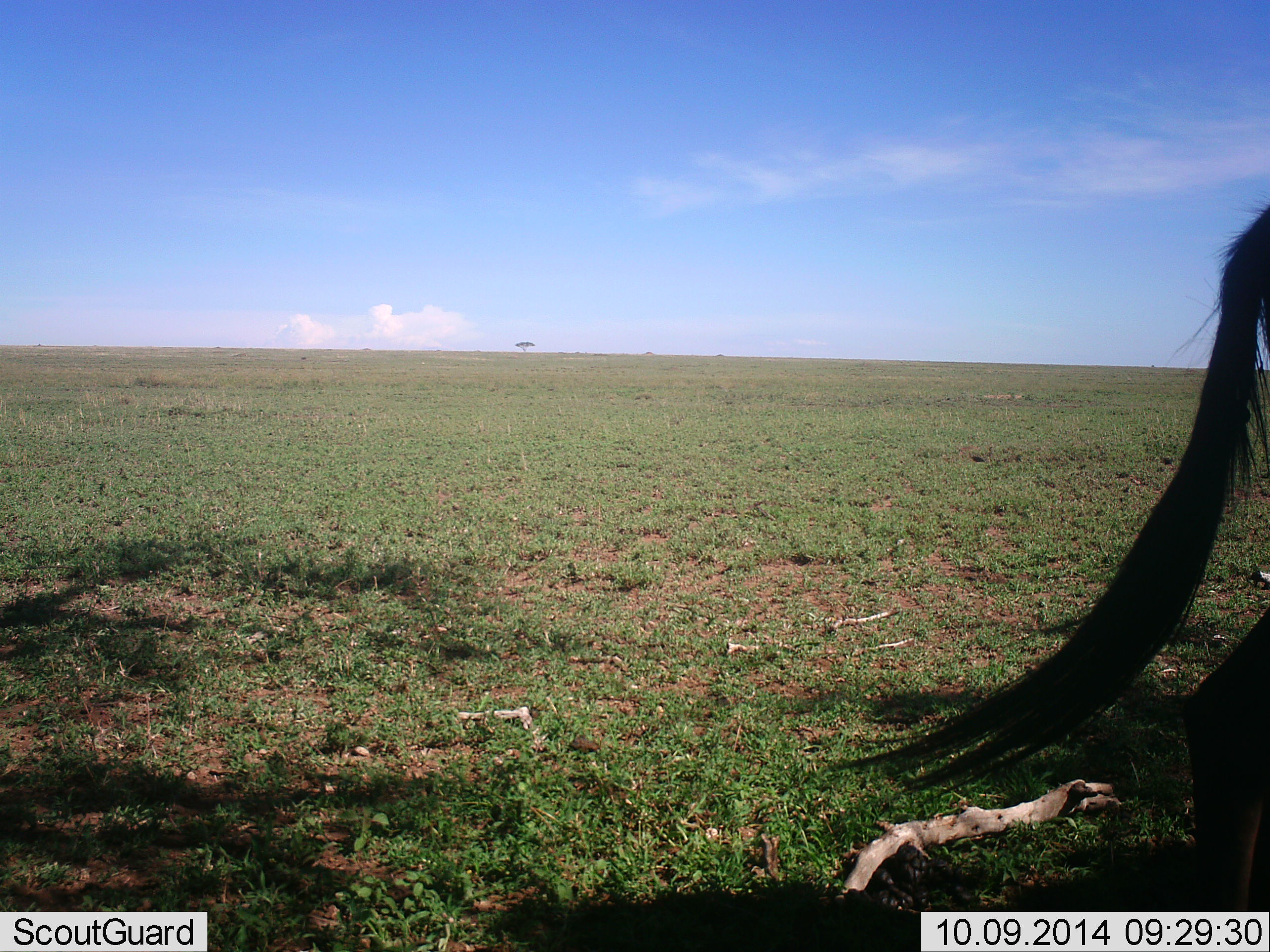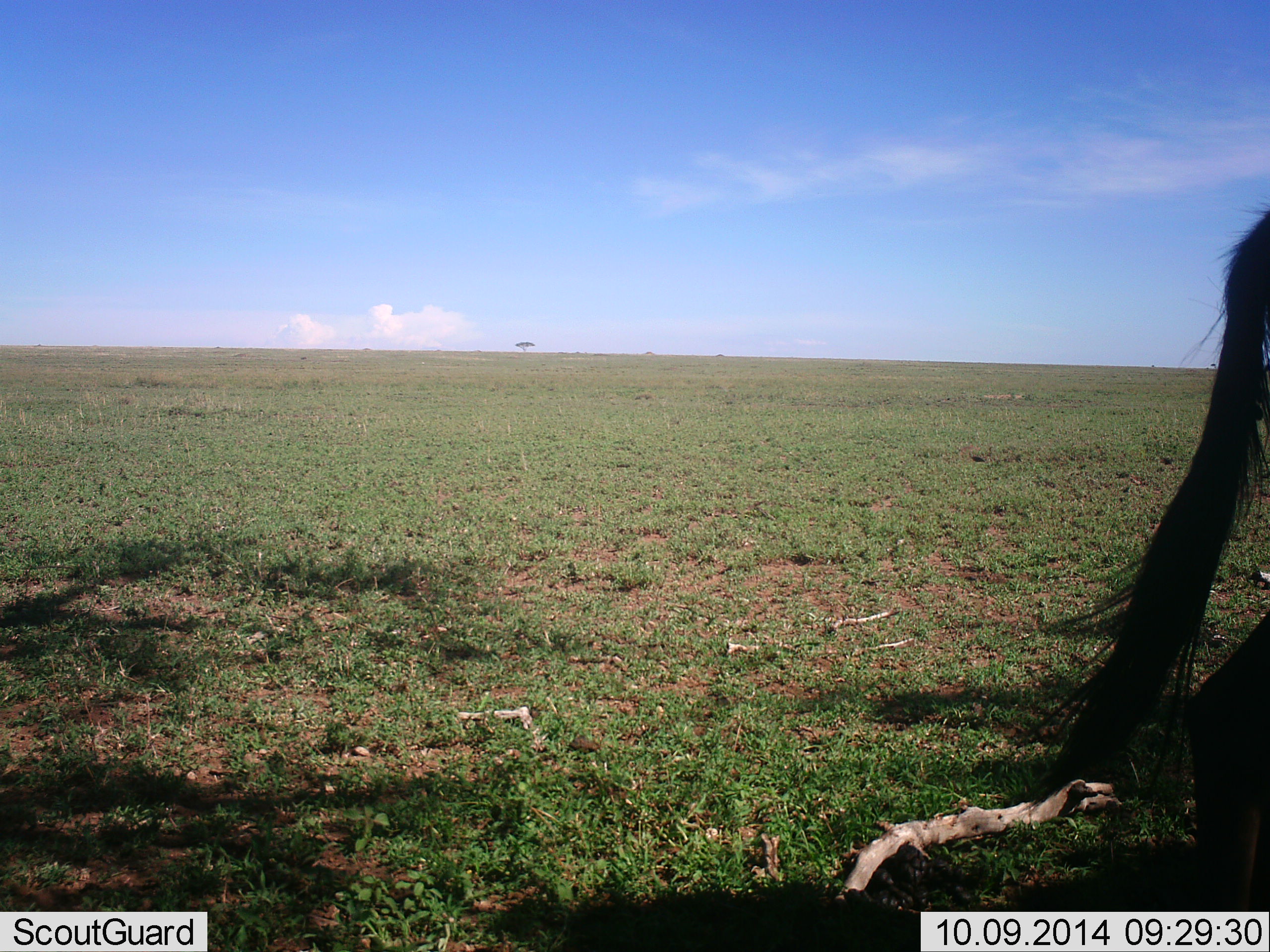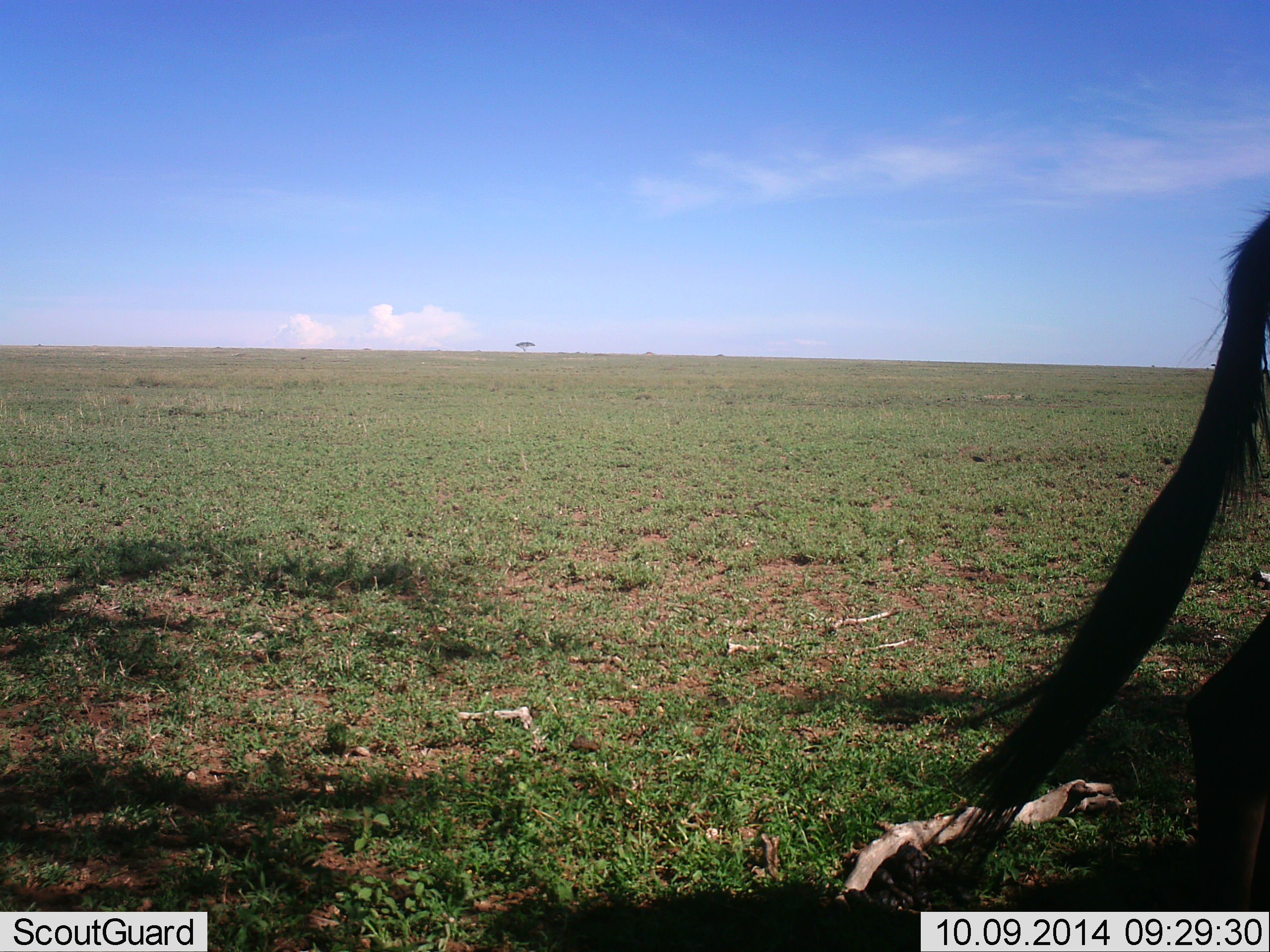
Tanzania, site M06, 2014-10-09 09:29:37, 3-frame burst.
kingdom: Animalia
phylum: Chordata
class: Mammalia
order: Artiodactyla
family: Bovidae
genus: Connochaetes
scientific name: Connochaetes taurinus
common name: blue wildebeest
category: wildebeest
Wildebeest (blue wildebeest) (Connochaetes taurinus), count 1. Behavior (volunteer vote fractions): standing 90%, resting 0%, moving 10%, interacting 0%. Young present (vote fraction): 0%. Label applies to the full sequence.